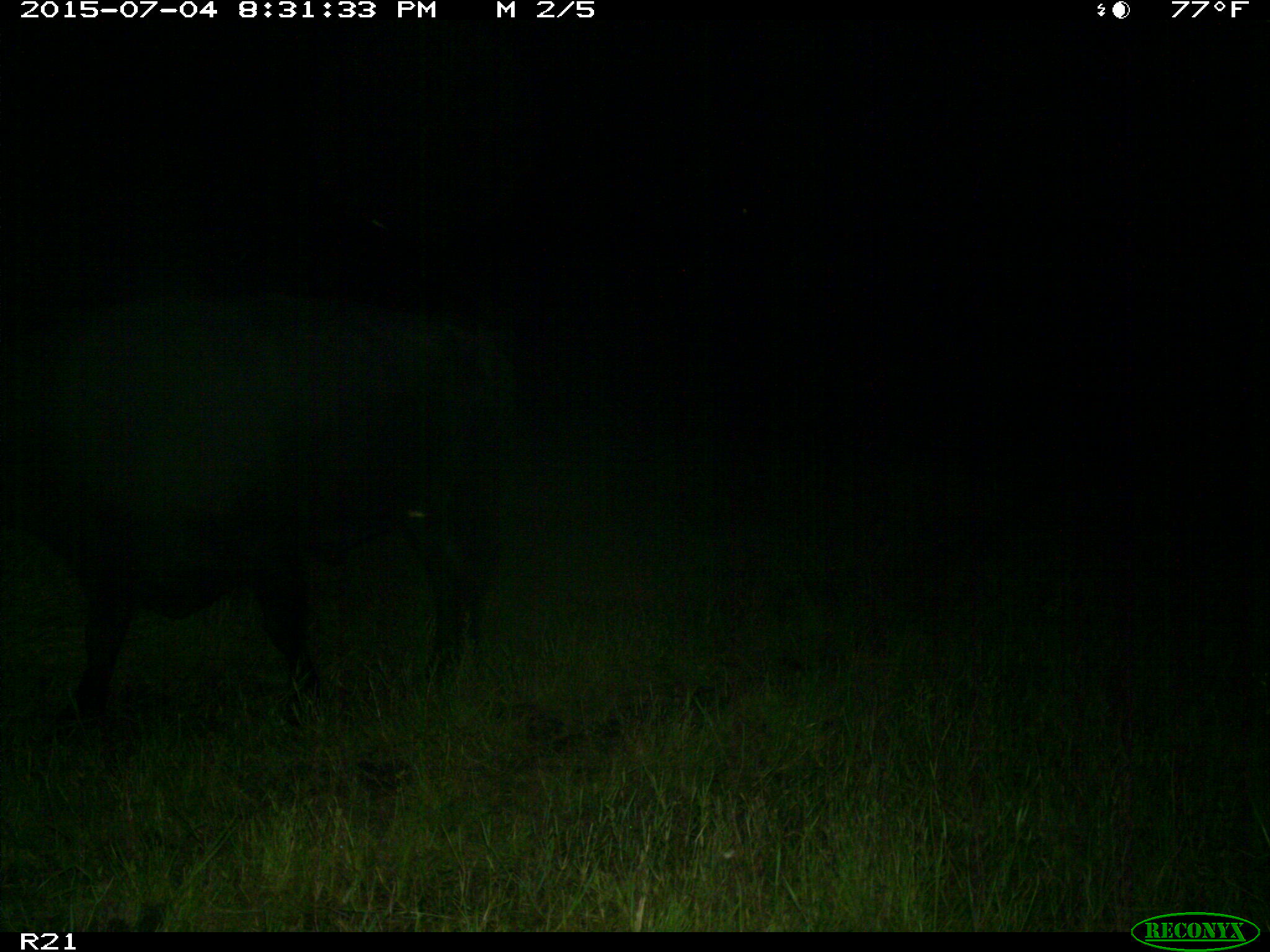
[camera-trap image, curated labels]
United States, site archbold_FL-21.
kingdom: Animalia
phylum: Chordata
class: Mammalia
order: Artiodactyla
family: Bovidae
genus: Bos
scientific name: Bos taurus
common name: domestic cow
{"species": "Bos taurus (domestic cow)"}